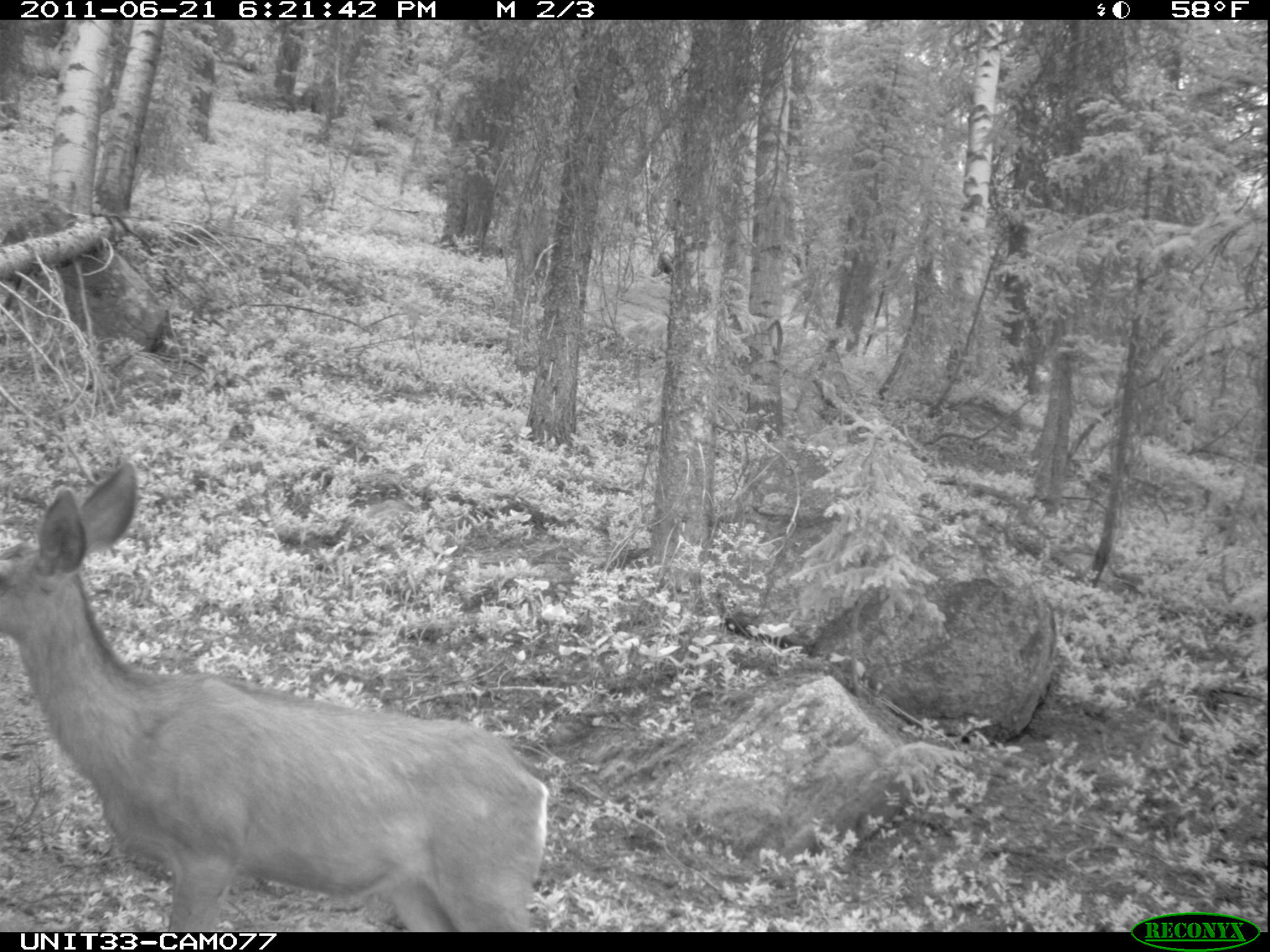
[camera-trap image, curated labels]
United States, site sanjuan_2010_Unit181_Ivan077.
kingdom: Animalia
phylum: Chordata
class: Mammalia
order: Artiodactyla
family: Cervidae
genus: Odocoileus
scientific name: Odocoileus hemionus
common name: mule deer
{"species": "Odocoileus hemionus (mule deer)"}